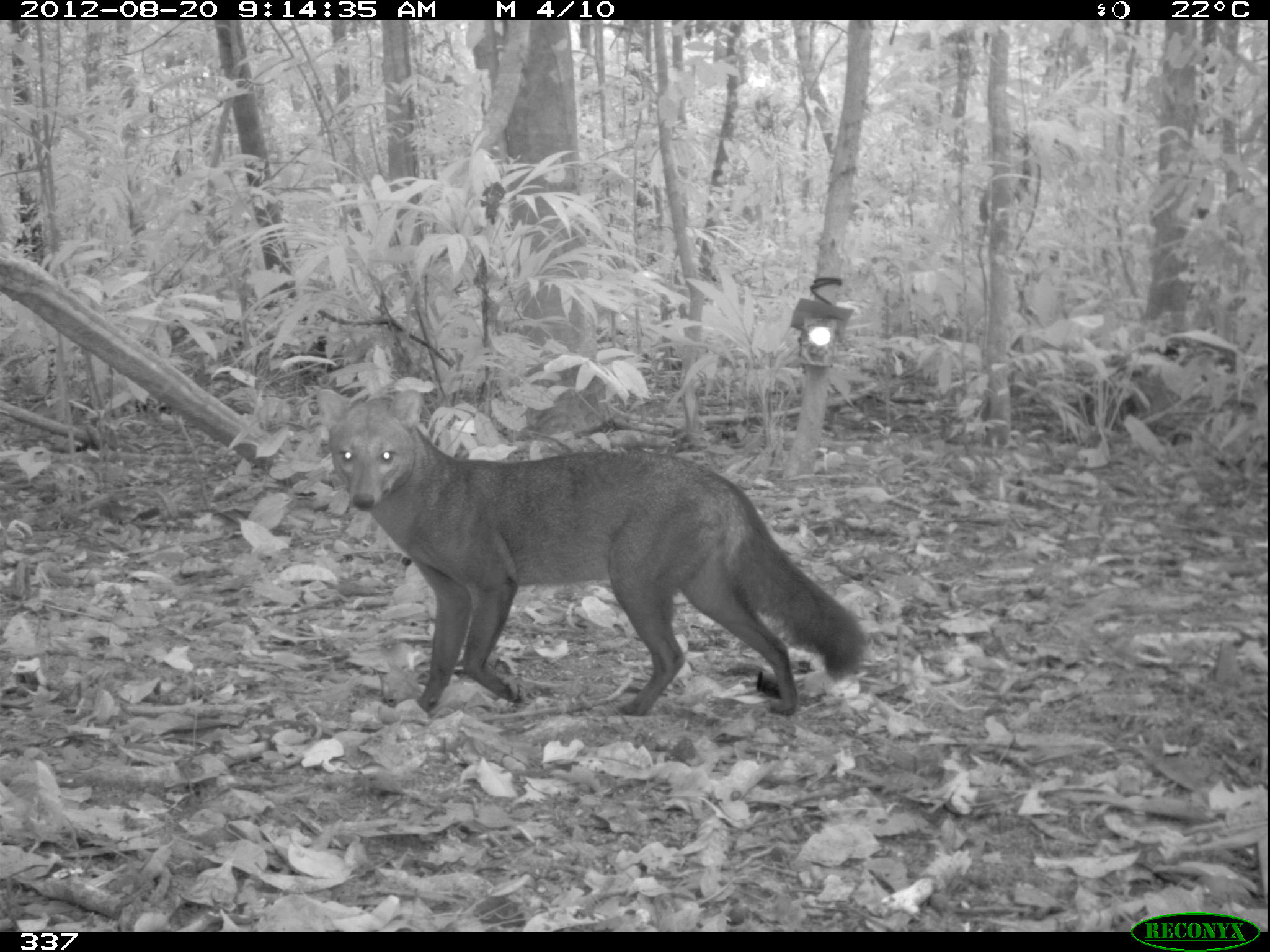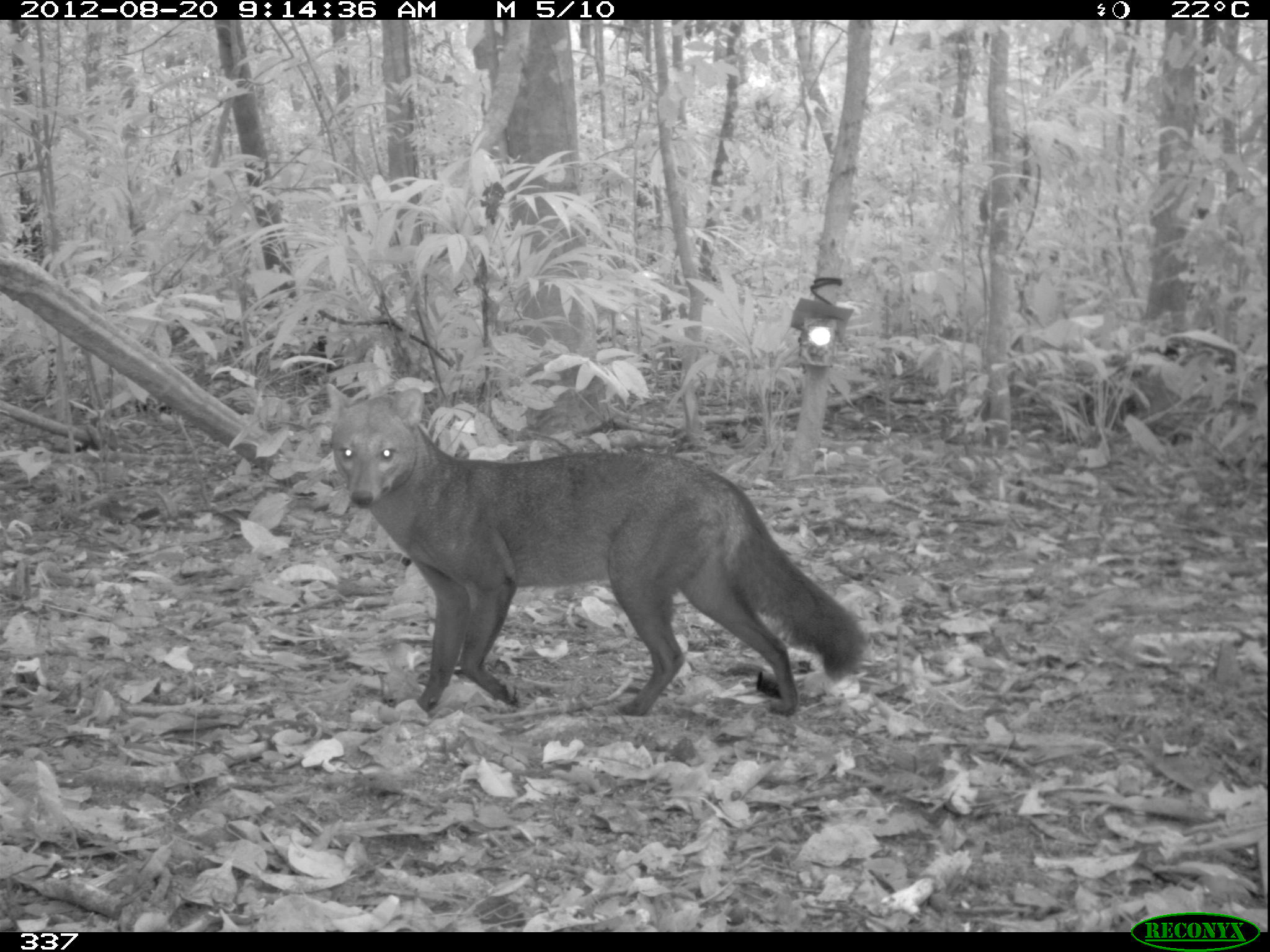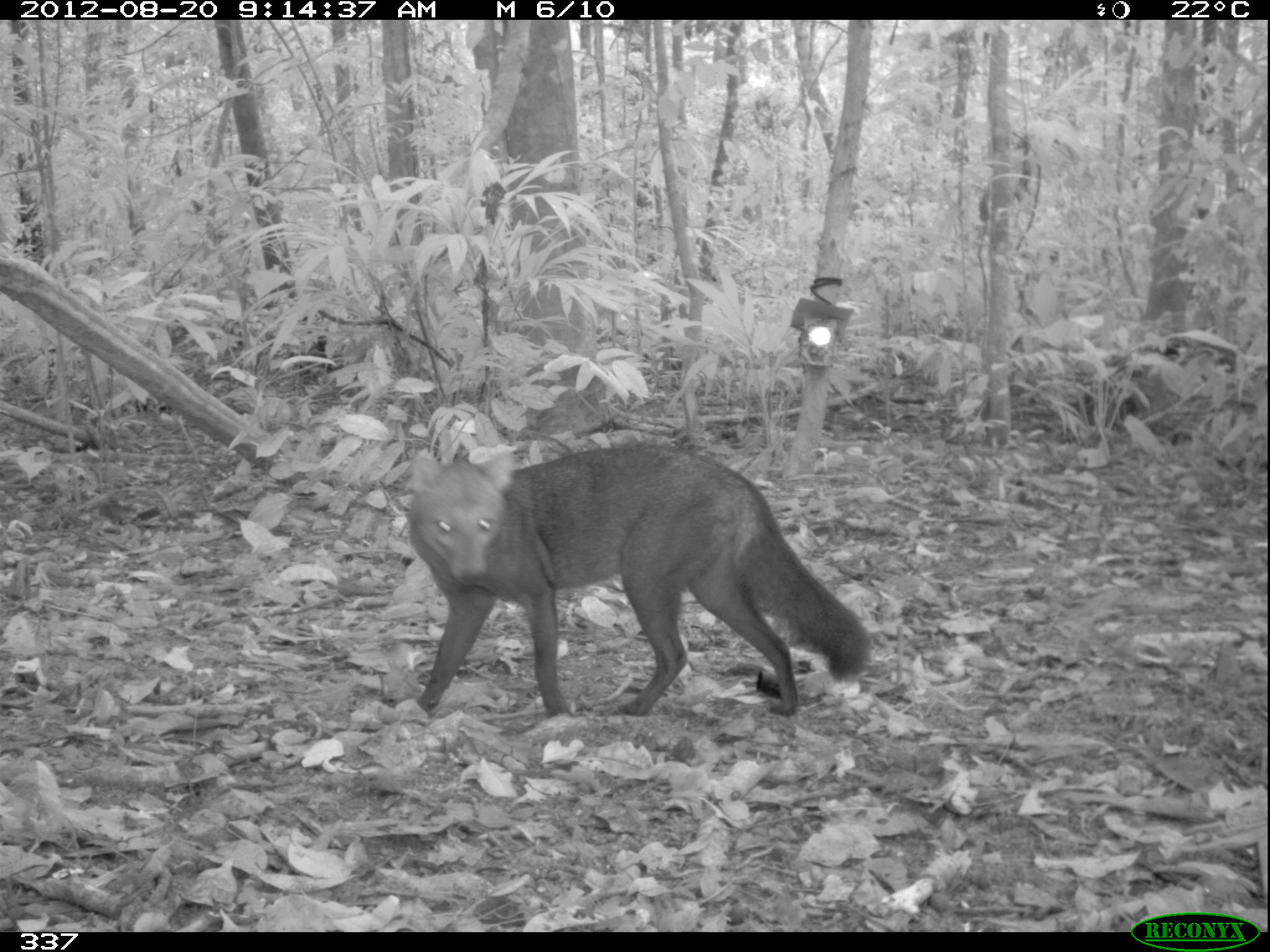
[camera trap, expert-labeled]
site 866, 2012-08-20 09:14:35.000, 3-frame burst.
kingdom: Animalia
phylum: Chordata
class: Mammalia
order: Carnivora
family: Canidae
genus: Atelocynus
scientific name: Atelocynus microtis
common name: short-eared dog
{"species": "Atelocynus microtis (short-eared dog)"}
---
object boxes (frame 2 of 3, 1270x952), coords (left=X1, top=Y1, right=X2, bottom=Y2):
atelocynus microtis: (left=324, top=381, right=869, bottom=716)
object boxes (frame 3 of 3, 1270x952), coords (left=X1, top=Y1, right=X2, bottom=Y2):
atelocynus microtis: (left=405, top=437, right=875, bottom=716)